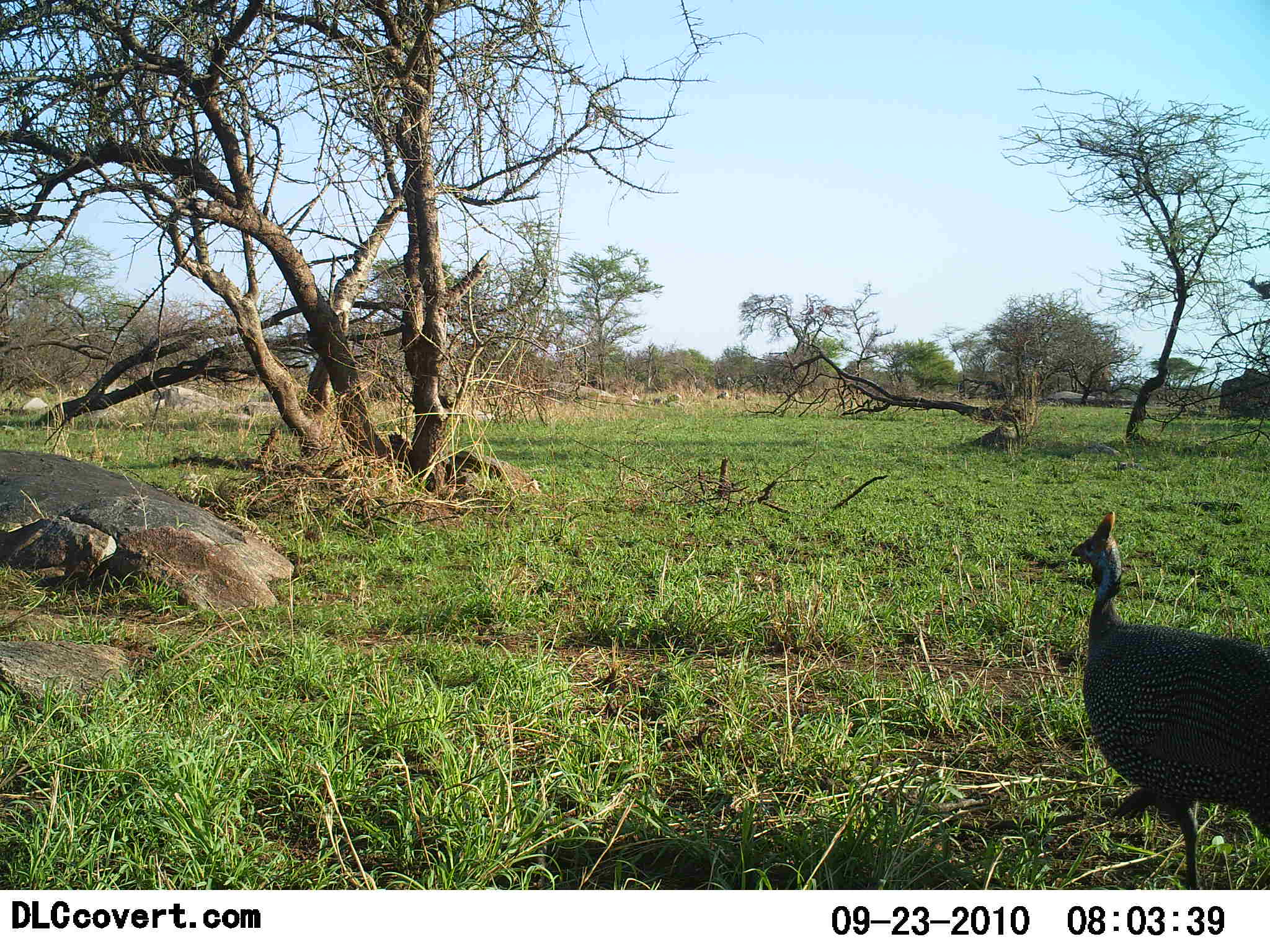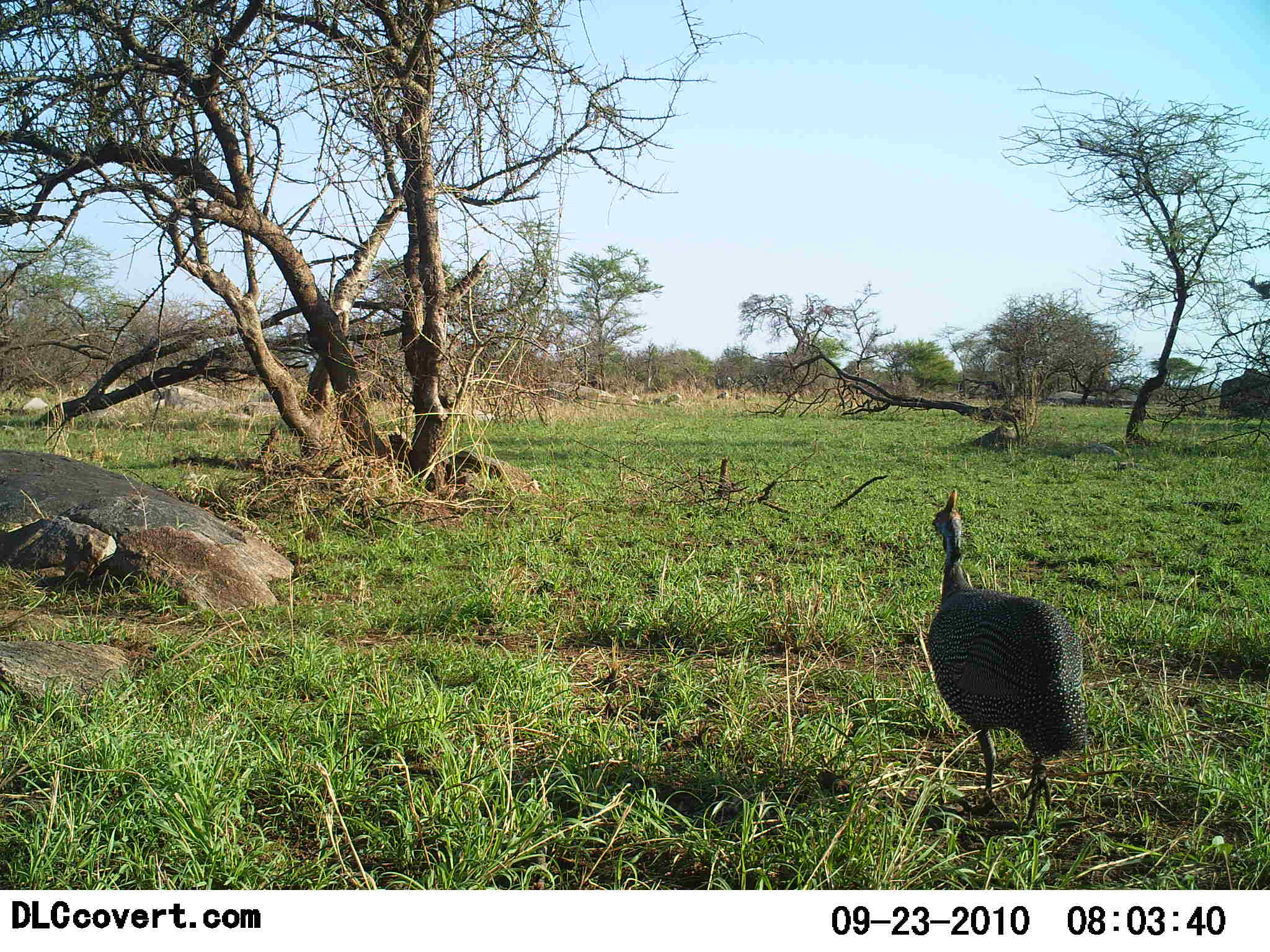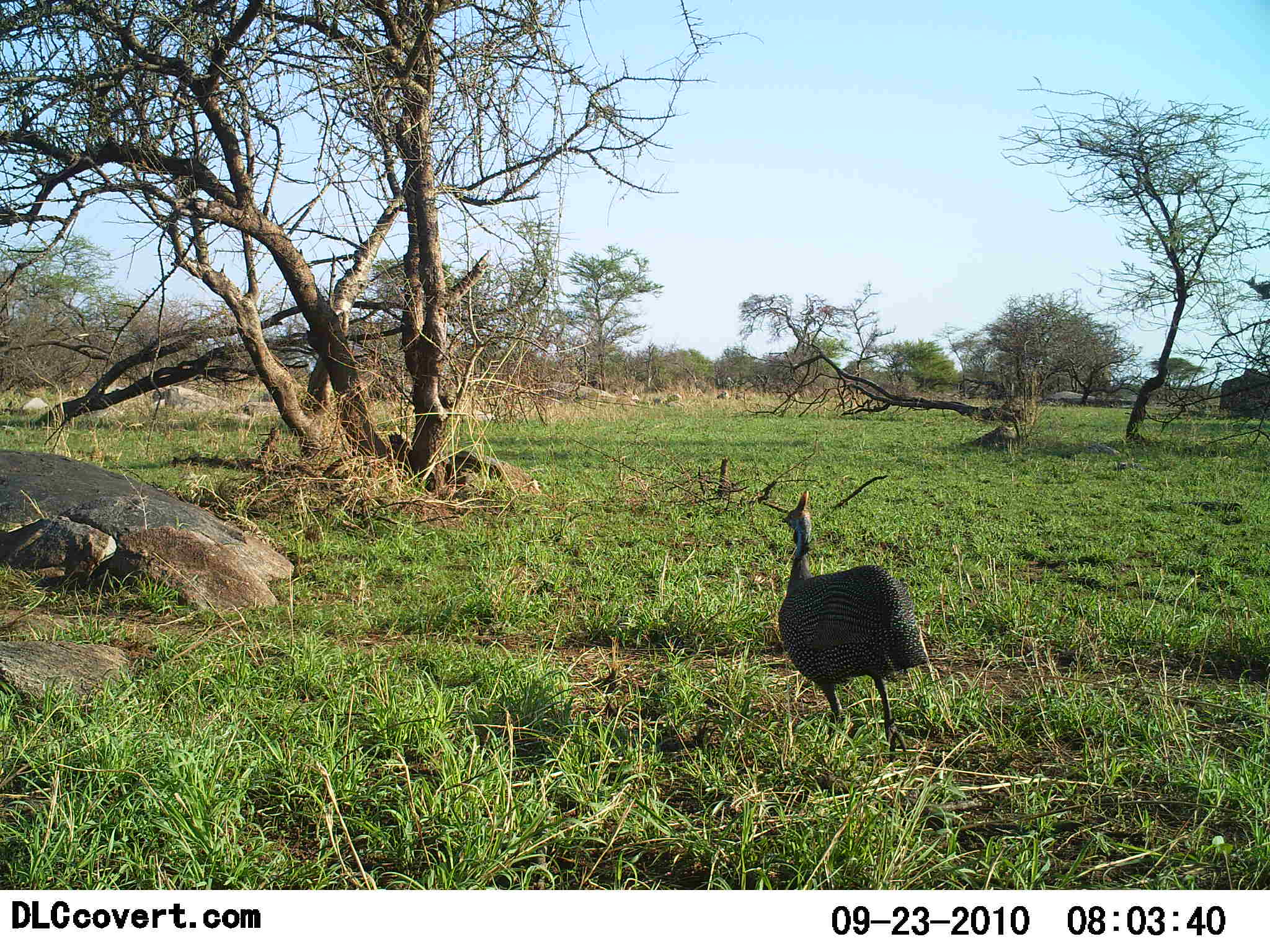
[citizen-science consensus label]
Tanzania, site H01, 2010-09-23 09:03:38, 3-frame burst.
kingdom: Animalia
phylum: Chordata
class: Aves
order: Galliformes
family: Numididae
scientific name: Numididae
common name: guinea fowl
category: guineafowl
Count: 1.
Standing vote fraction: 8%.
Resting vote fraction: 0%.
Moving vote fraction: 100%.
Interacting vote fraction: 0%.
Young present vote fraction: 0%.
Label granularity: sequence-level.